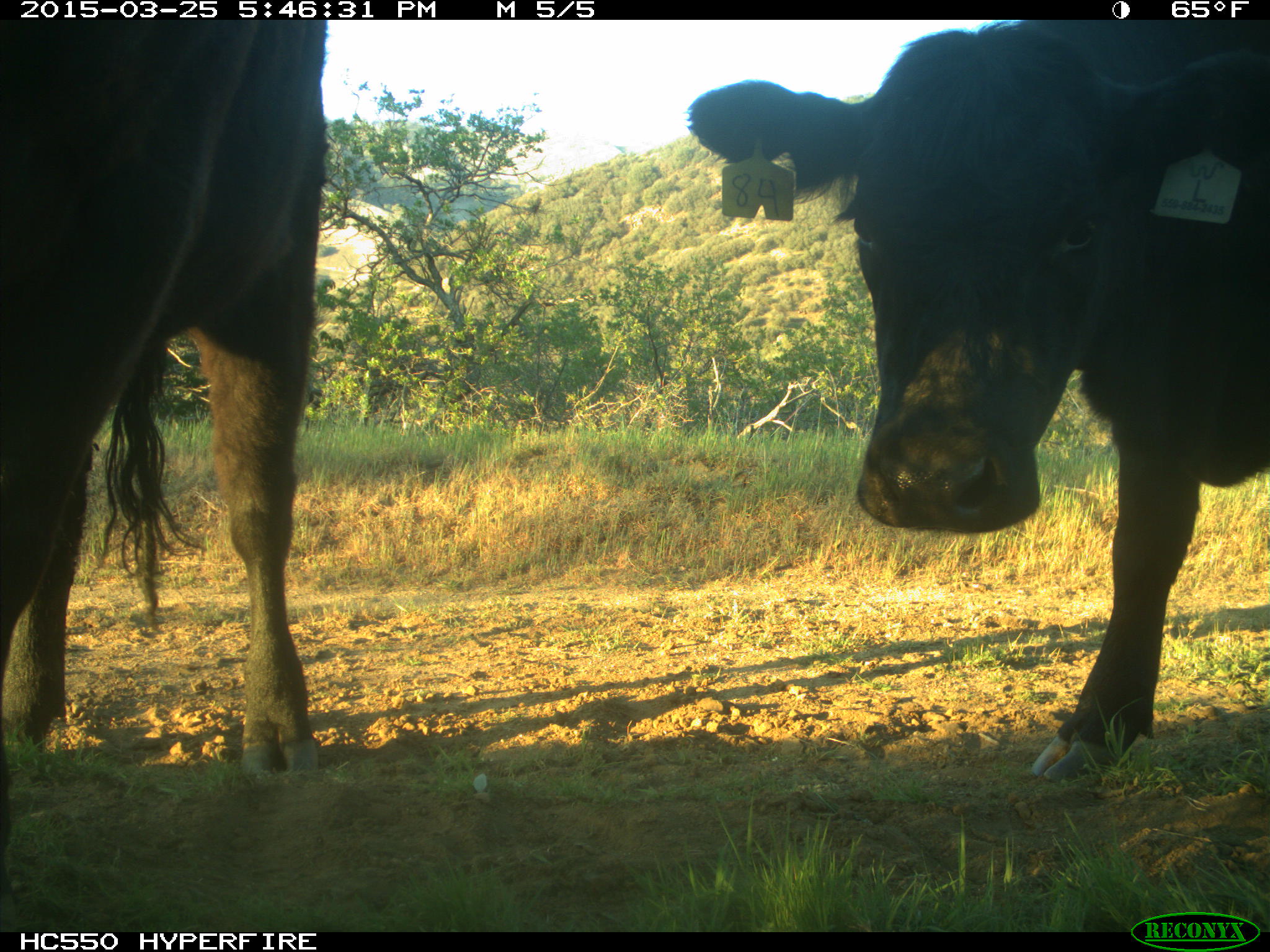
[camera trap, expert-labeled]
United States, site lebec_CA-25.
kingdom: Animalia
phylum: Chordata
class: Mammalia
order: Artiodactyla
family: Bovidae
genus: Bos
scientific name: Bos taurus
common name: domestic cow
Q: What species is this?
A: Bos taurus (domestic cow).